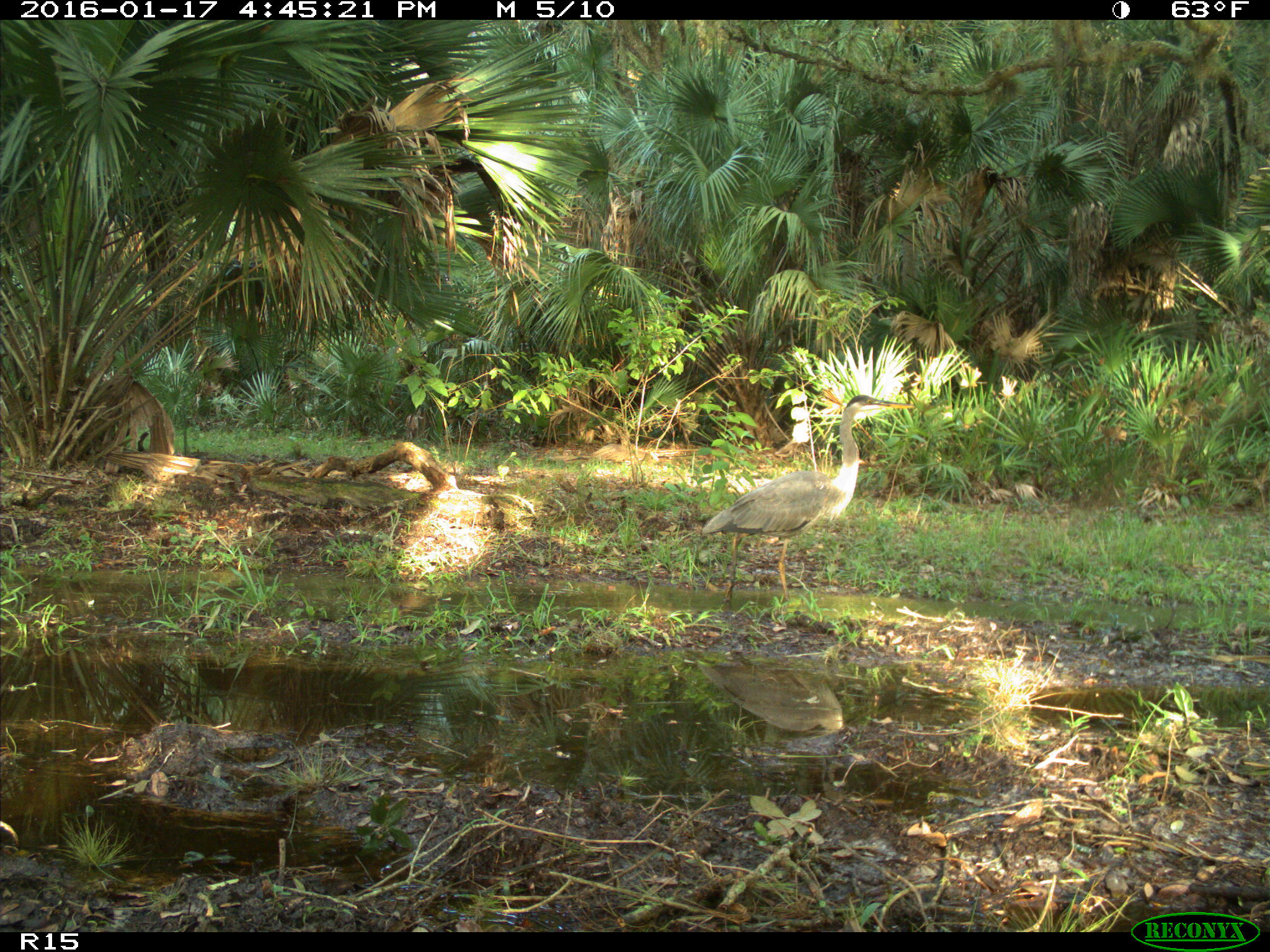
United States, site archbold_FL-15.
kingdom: Animalia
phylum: Chordata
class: Aves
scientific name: Aves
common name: birds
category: unidentified bird